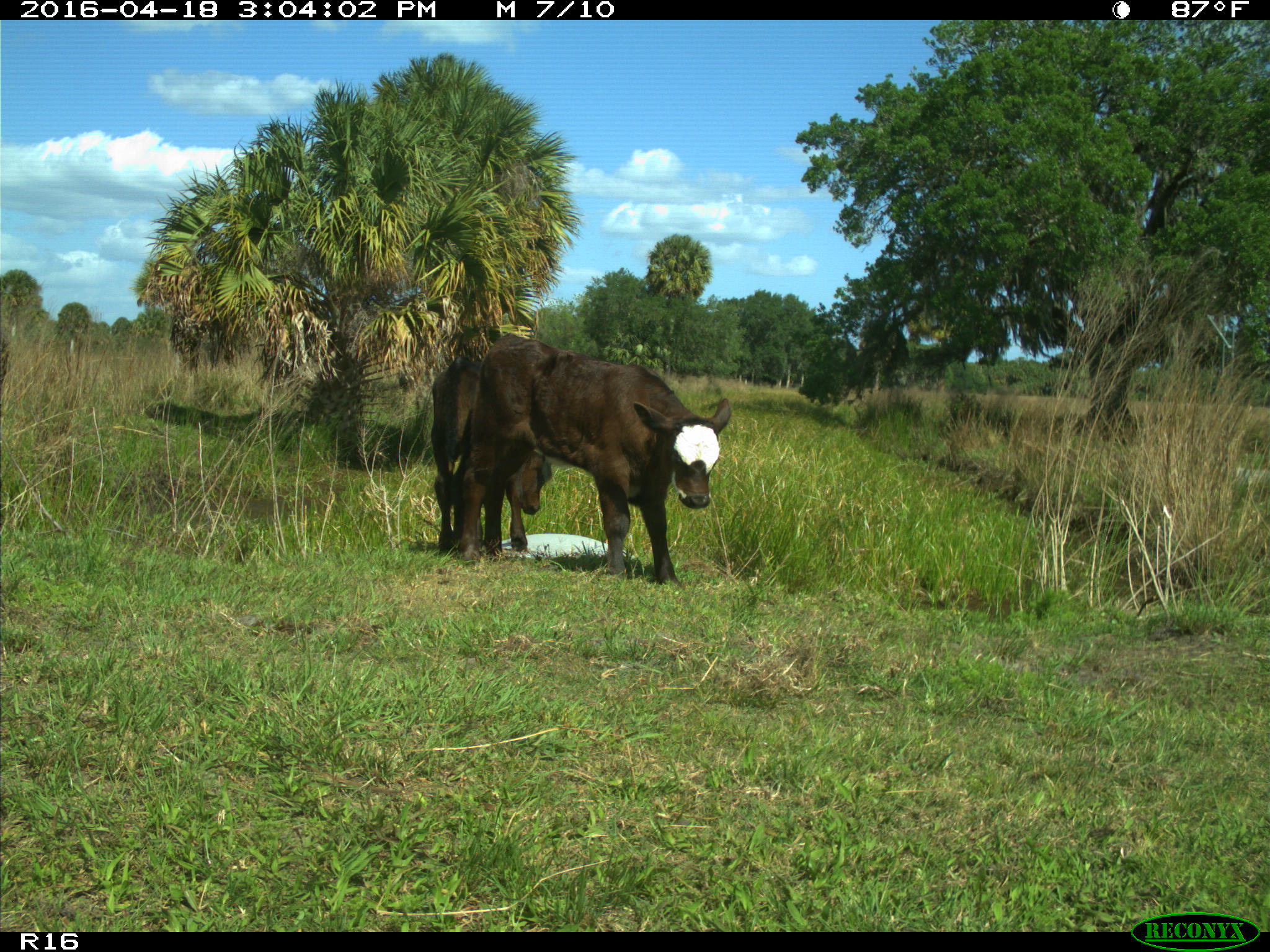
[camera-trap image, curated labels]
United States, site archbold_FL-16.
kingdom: Animalia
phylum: Chordata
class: Mammalia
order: Artiodactyla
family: Bovidae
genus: Bos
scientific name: Bos taurus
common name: domestic cow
Bos taurus (domestic cow).